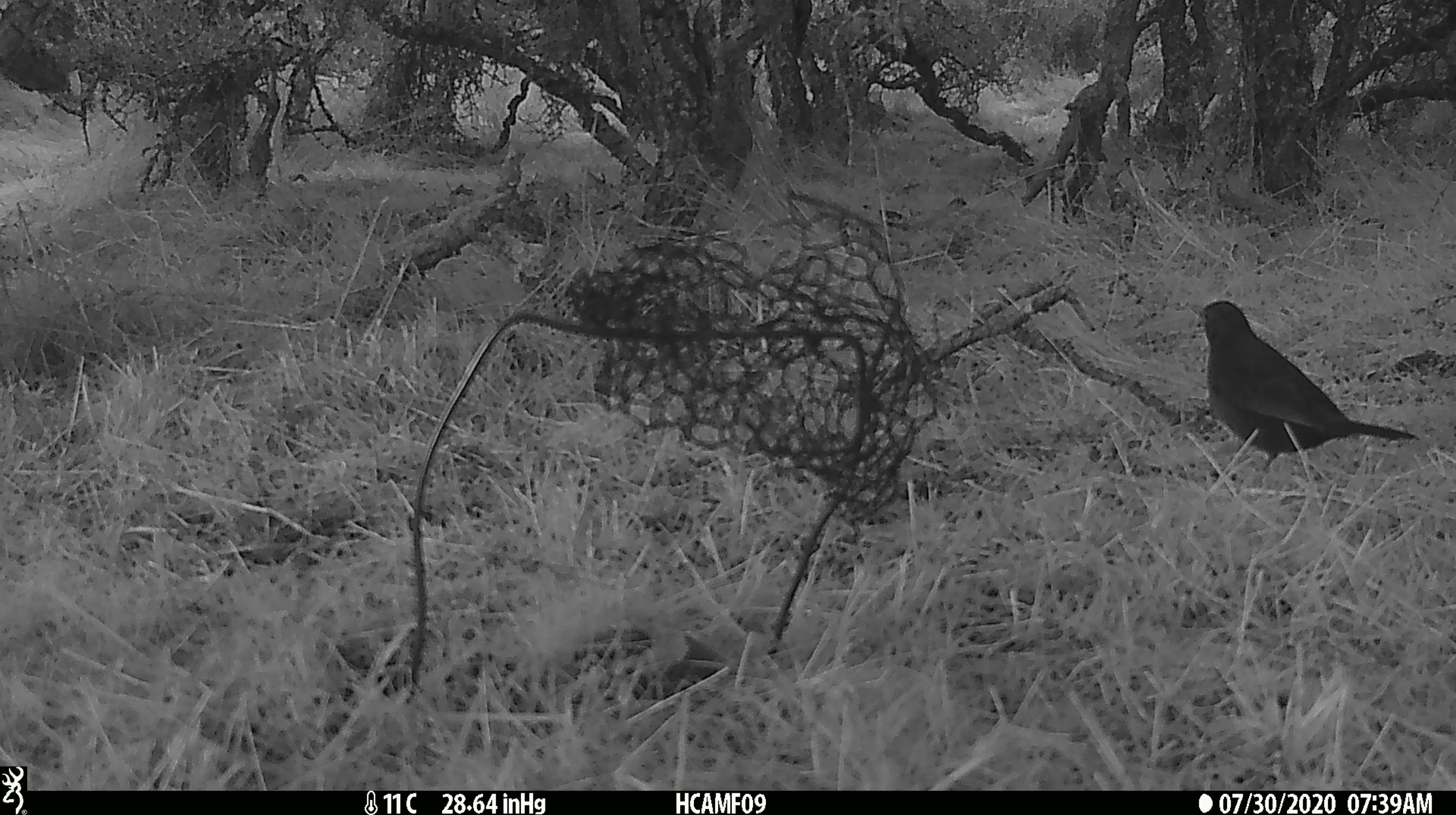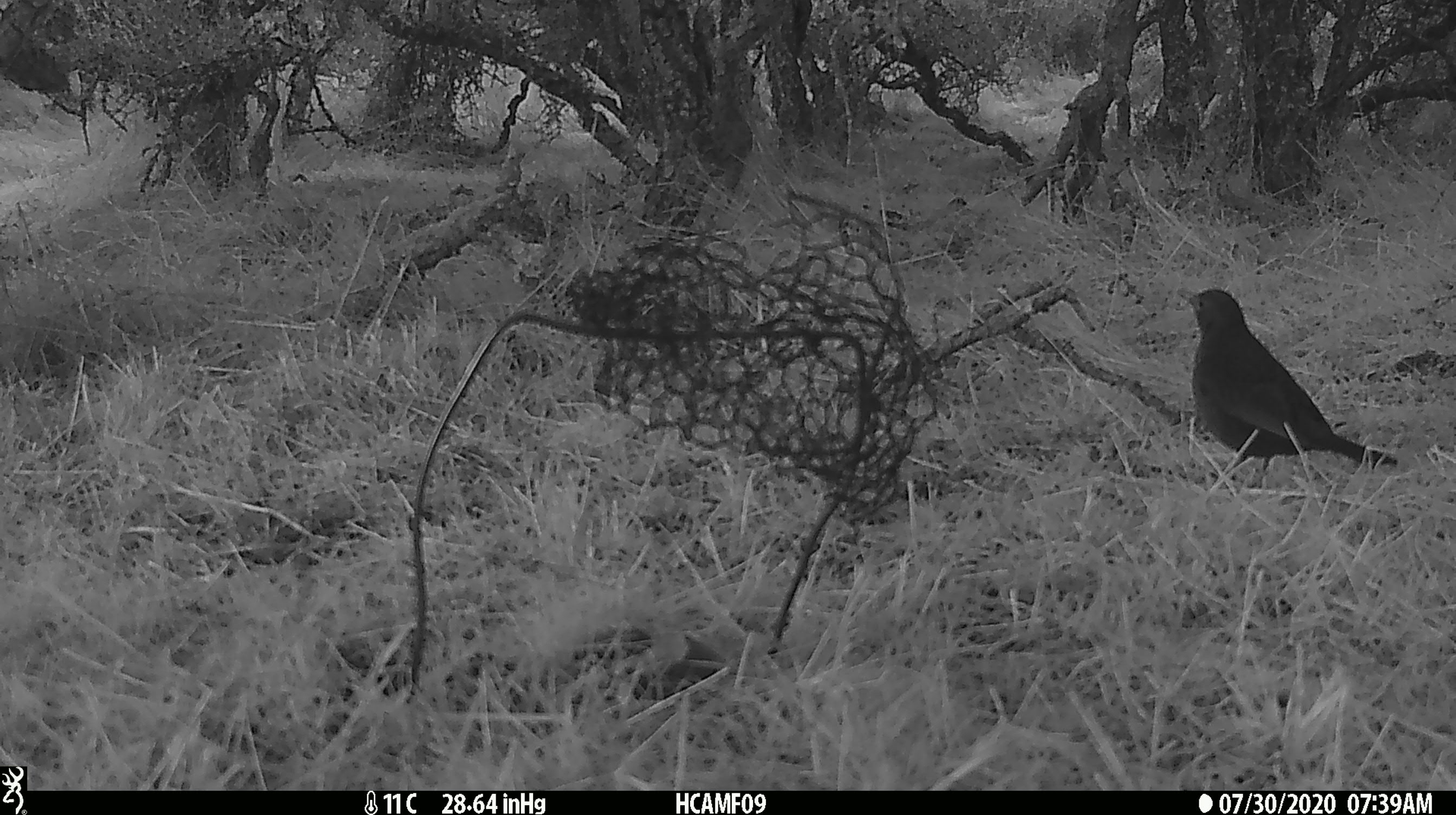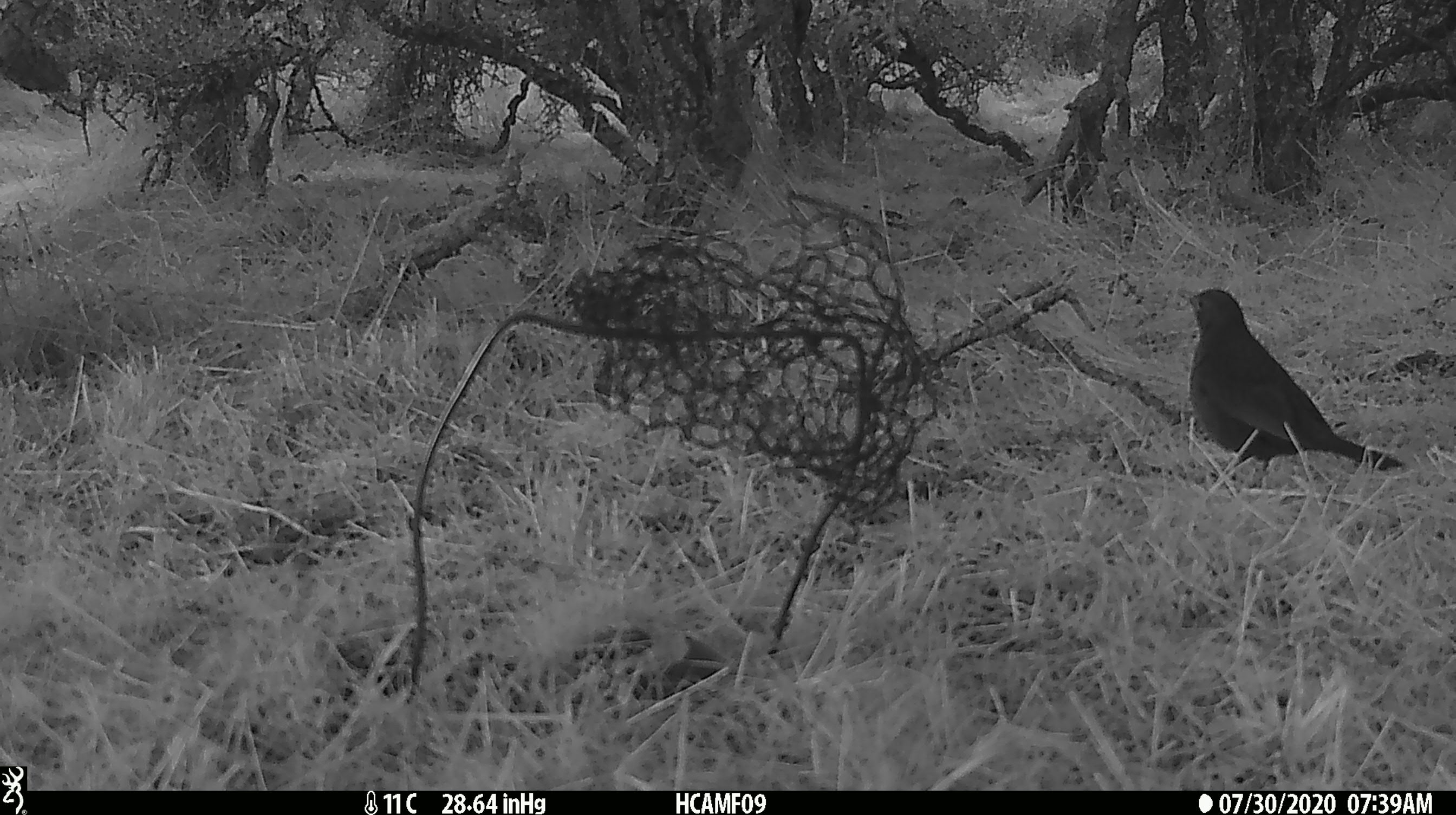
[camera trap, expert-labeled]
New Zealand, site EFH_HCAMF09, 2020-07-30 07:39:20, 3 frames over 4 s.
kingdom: Animalia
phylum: Chordata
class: Aves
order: Passeriformes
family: Turdidae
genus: Turdus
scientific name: Turdus merula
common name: eurasian blackbird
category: blackbird